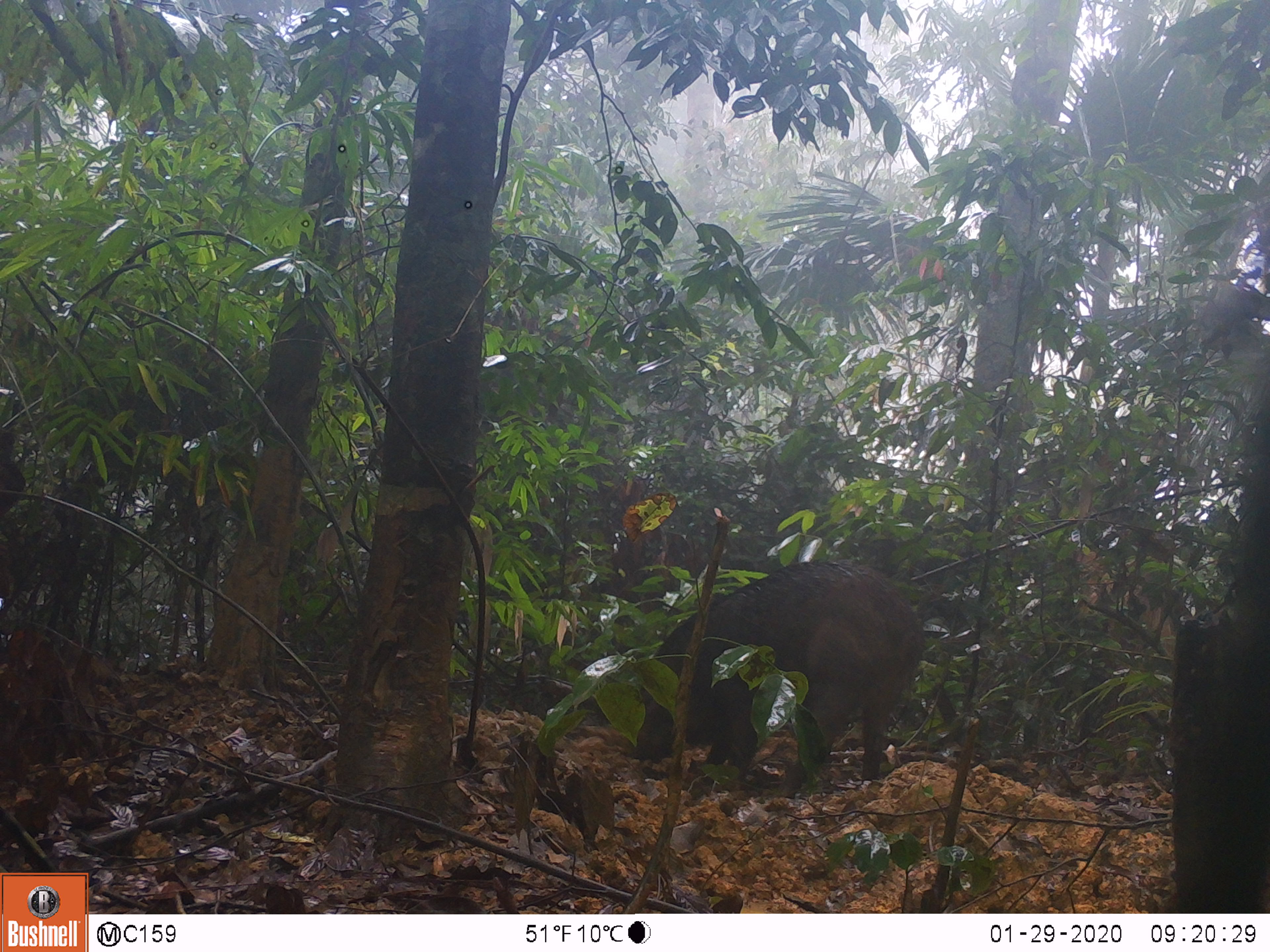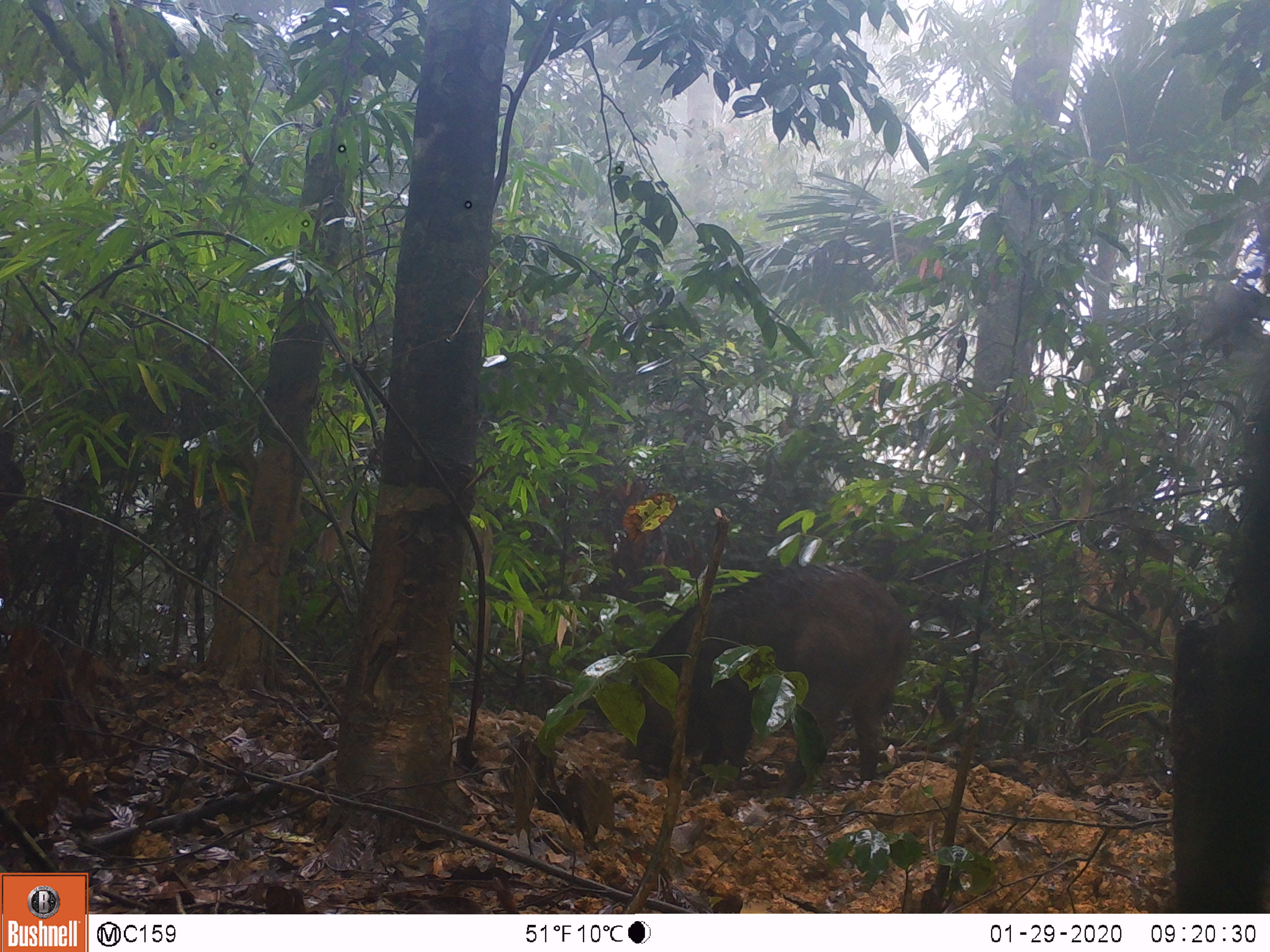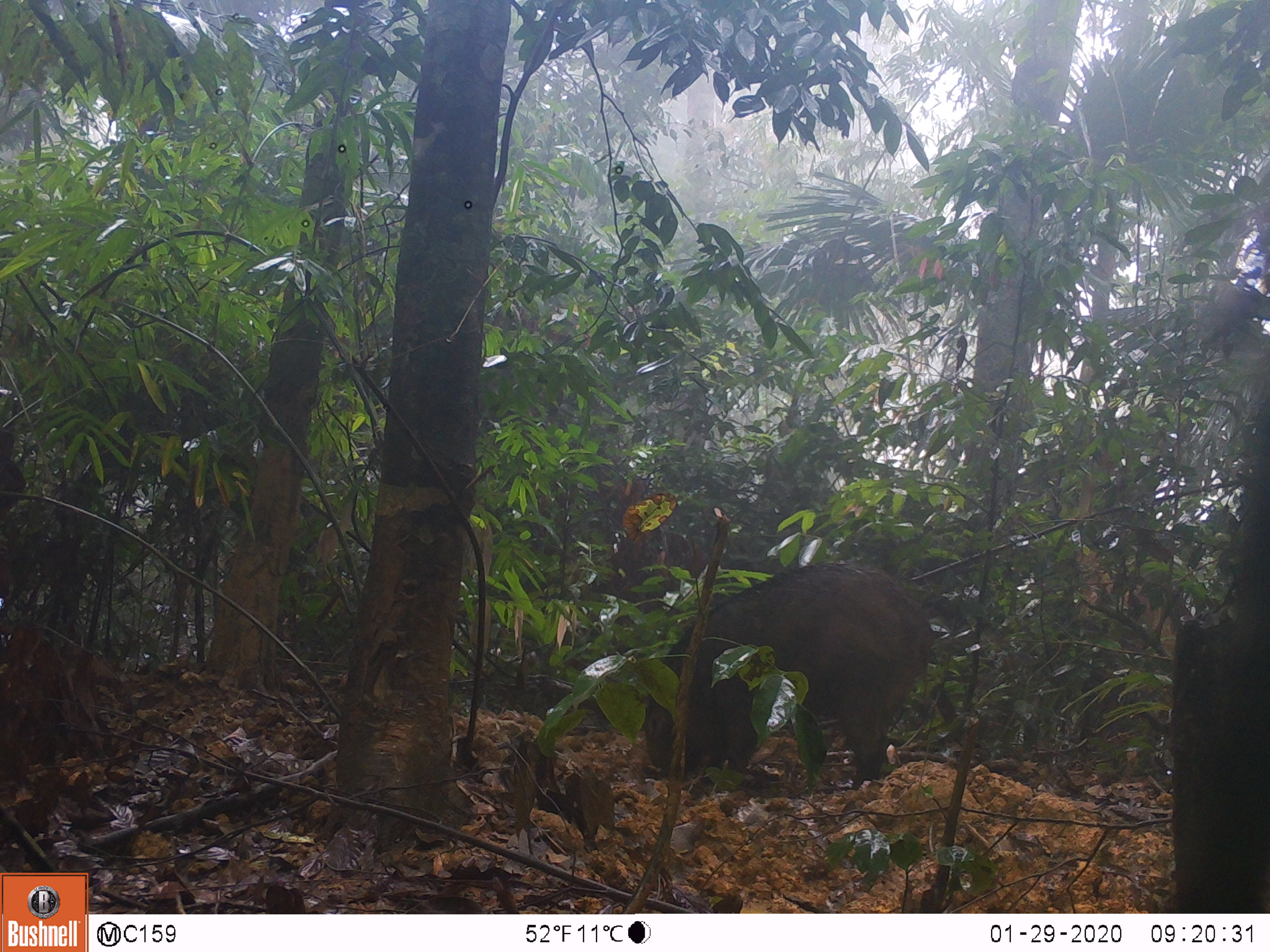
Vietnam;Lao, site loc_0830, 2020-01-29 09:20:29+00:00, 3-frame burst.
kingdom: Animalia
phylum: Chordata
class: Mammalia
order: Artiodactyla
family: Suidae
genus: Sus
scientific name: Sus scrofa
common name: eurasian wild pig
Eurasian wild pig (Sus scrofa). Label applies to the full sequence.